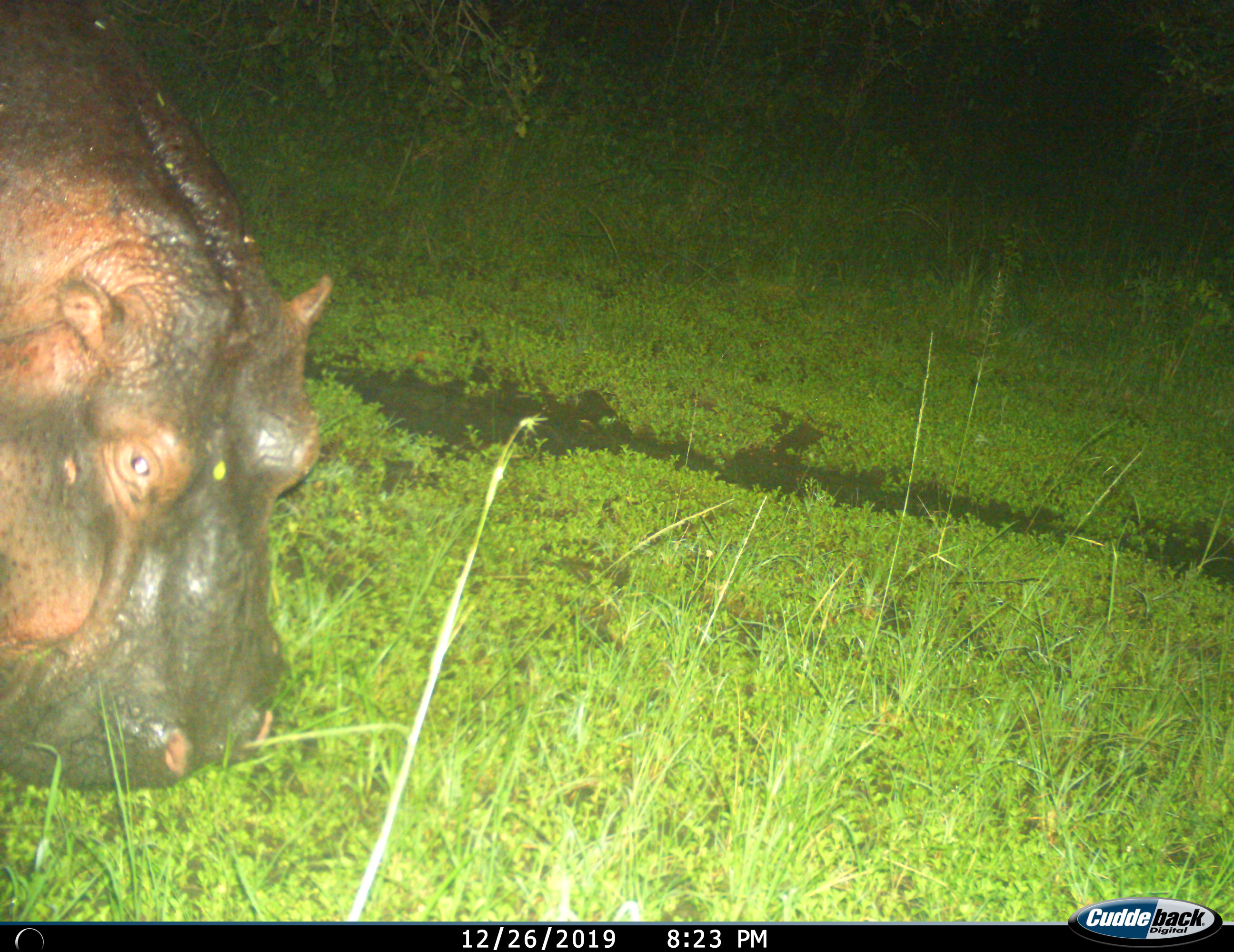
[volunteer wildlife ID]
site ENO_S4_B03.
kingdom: Animalia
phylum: Chordata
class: Mammalia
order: Artiodactyla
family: Hippopotamidae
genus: Hippopotamus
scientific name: Hippopotamus amphibius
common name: hippopotamus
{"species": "hippopotamus (Hippopotamus amphibius)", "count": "1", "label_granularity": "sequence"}